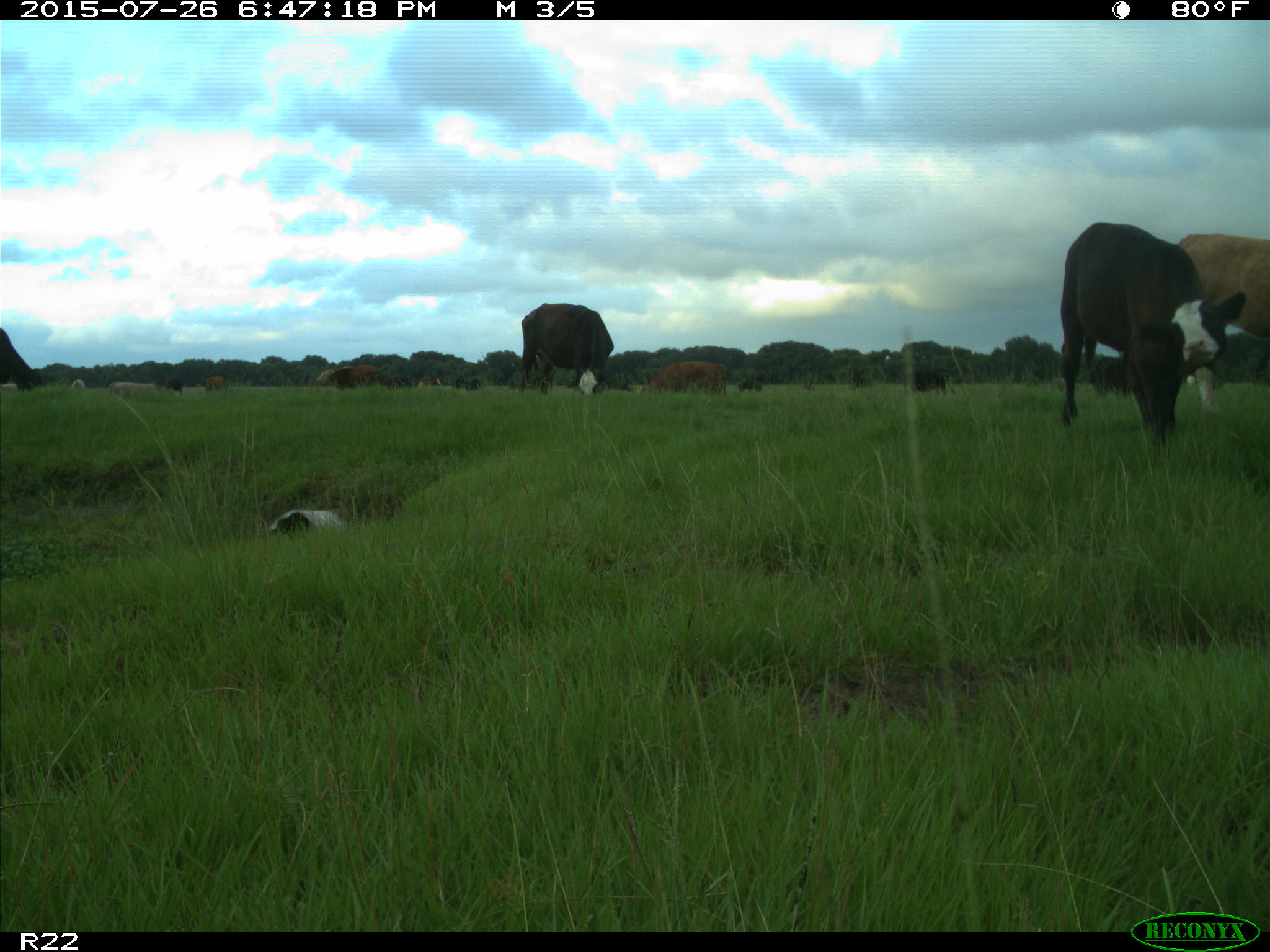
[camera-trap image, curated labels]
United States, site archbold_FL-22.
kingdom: Animalia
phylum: Chordata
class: Mammalia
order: Artiodactyla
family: Bovidae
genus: Bos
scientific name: Bos taurus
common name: domestic cow